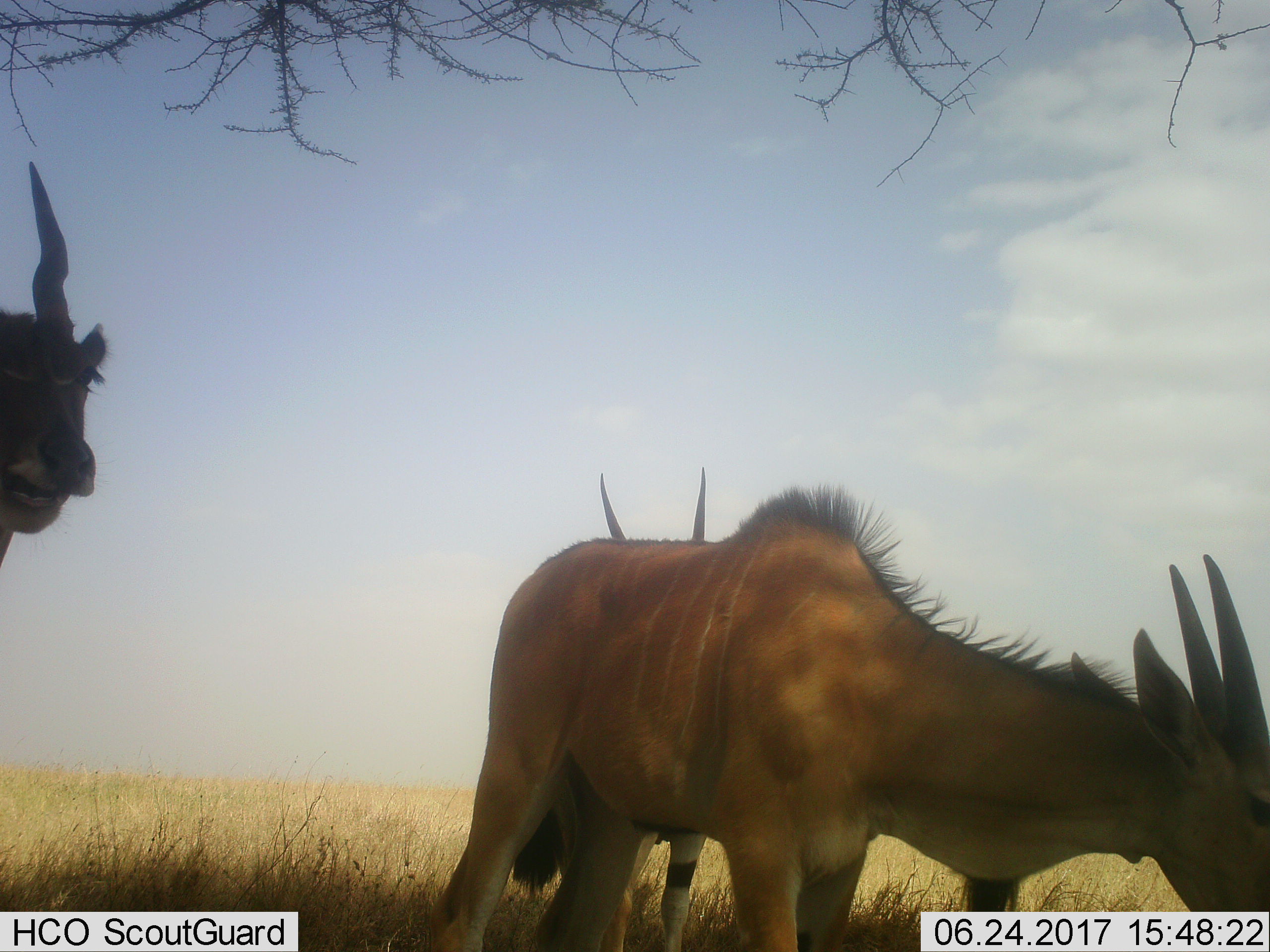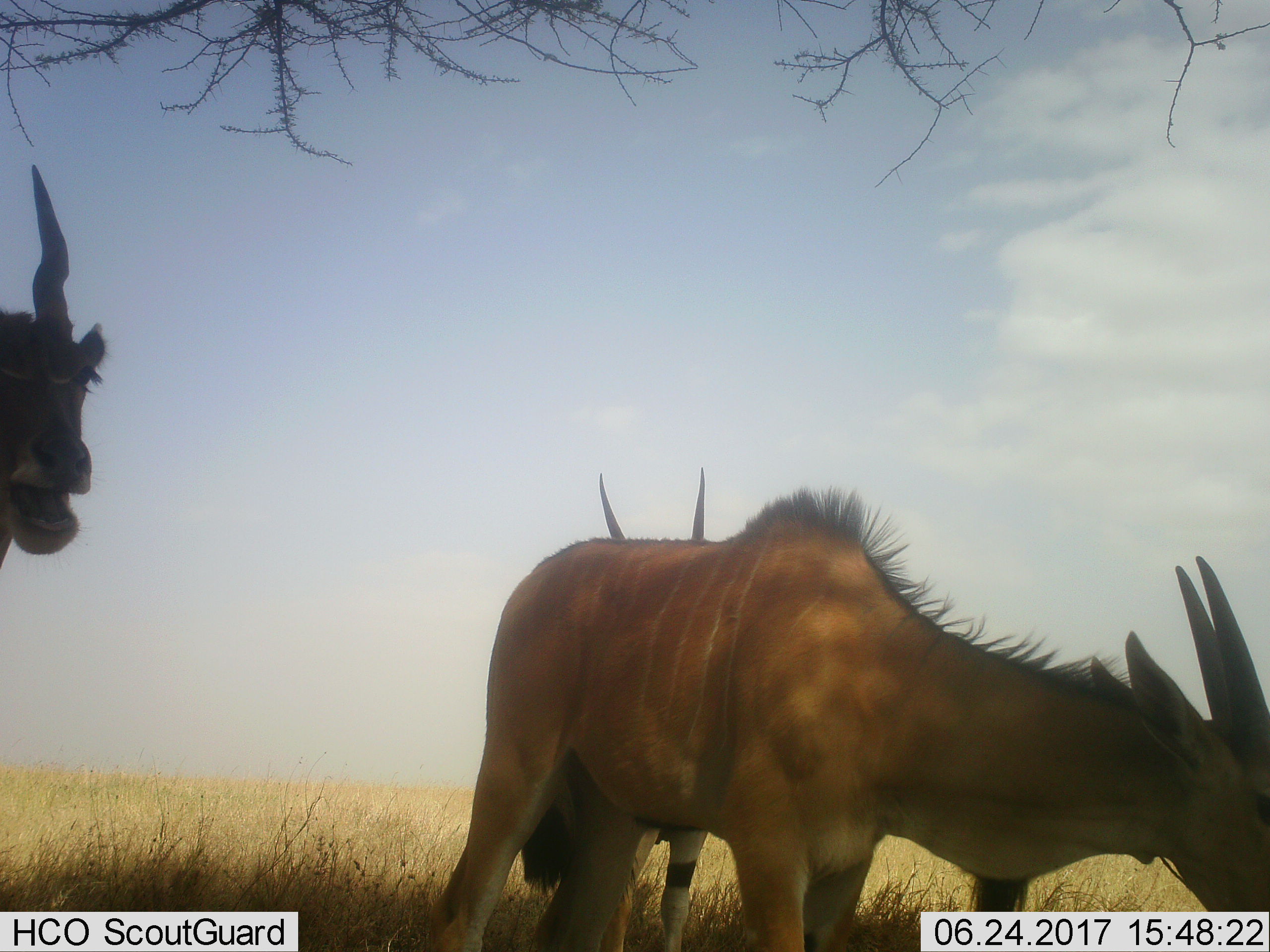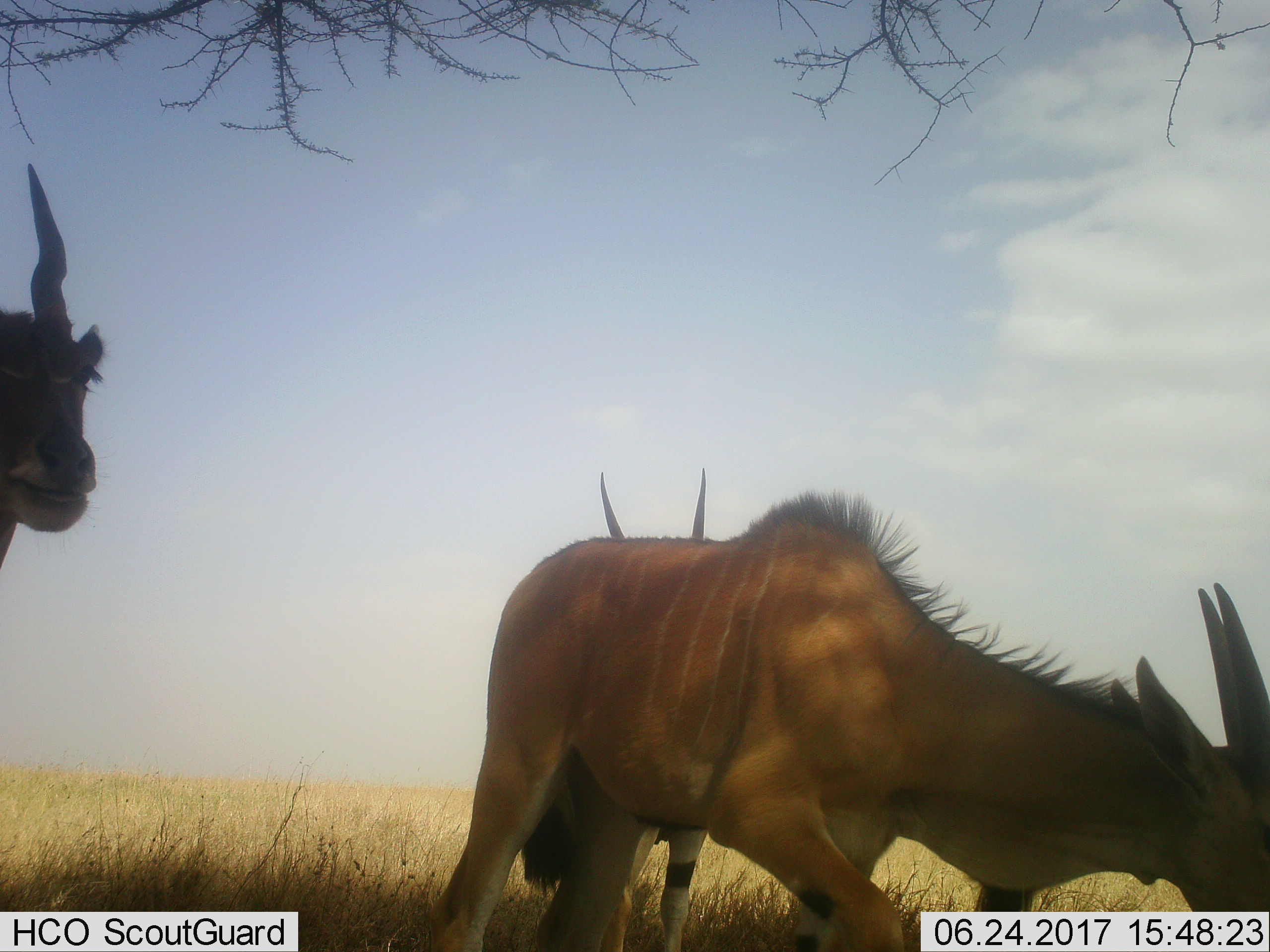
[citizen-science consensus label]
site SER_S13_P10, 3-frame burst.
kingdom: Animalia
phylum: Chordata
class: Mammalia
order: Artiodactyla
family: Bovidae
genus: Tragelaphus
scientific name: Tragelaphus oryx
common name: eland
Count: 3.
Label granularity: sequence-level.